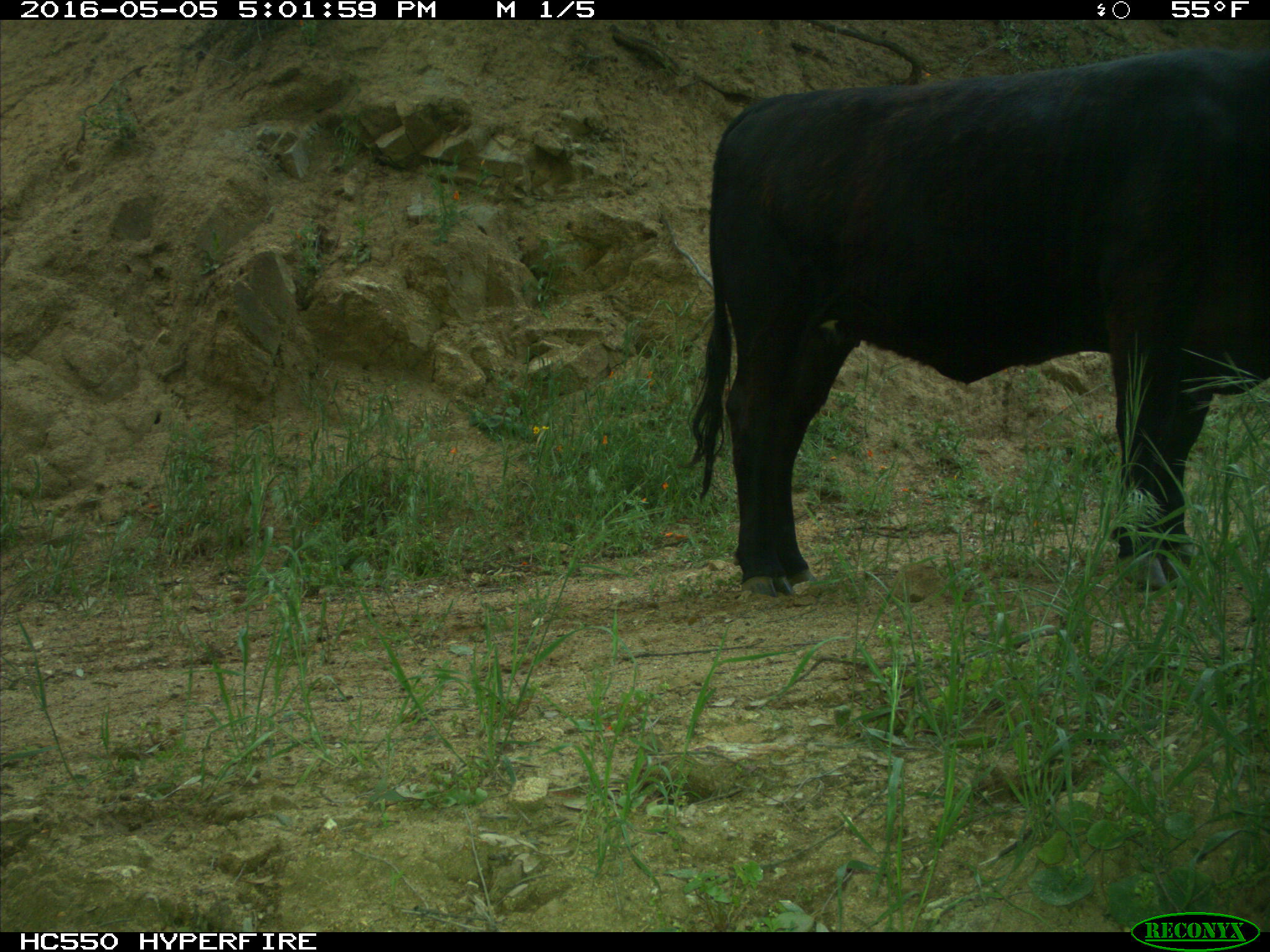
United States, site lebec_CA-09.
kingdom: Animalia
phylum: Chordata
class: Mammalia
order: Artiodactyla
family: Bovidae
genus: Bos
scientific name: Bos taurus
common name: domestic cow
Bos taurus (domestic cow).